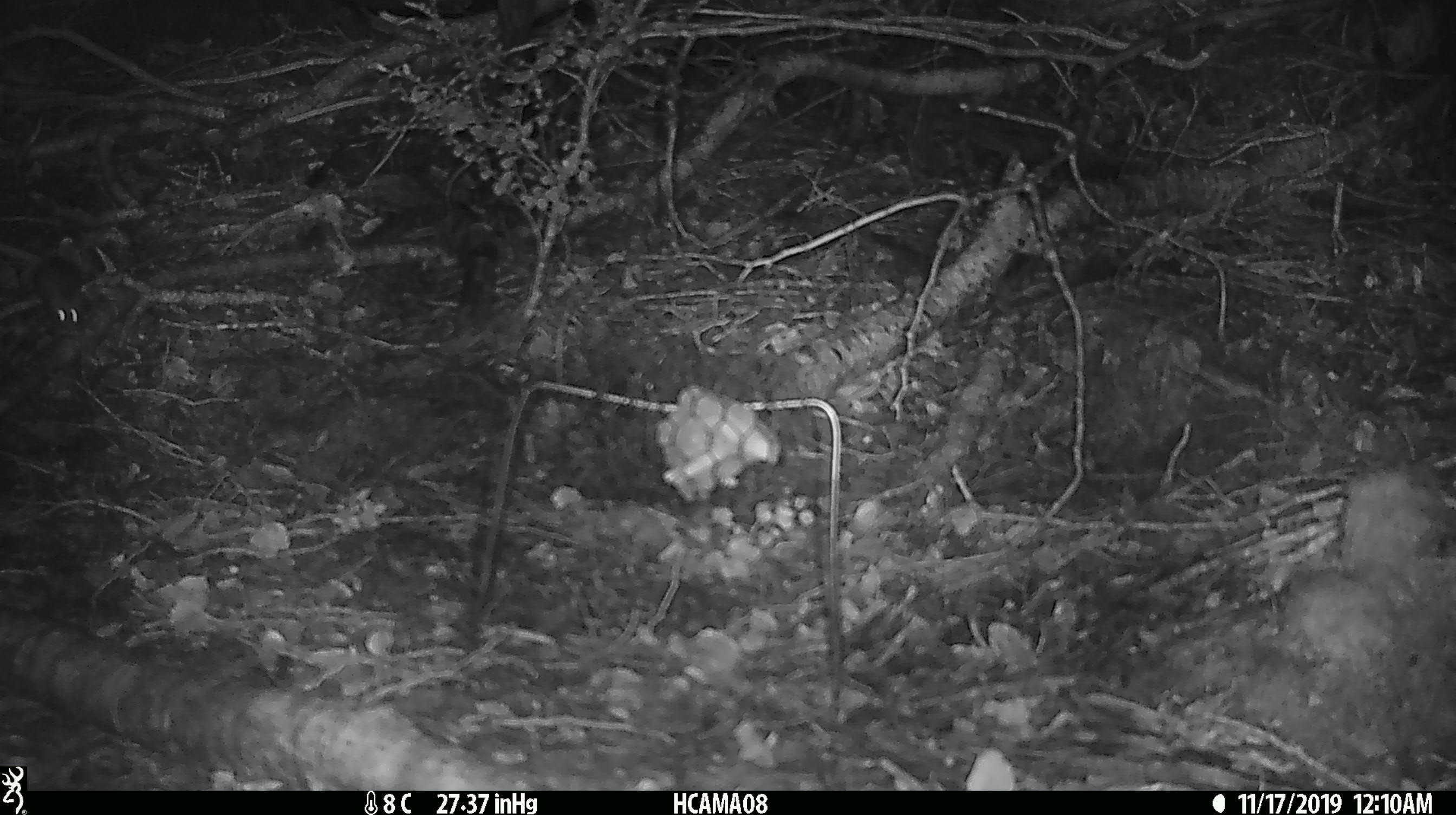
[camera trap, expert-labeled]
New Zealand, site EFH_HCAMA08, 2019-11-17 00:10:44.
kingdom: Animalia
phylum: Chordata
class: Mammalia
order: Rodentia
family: Muridae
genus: Mus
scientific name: Mus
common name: mouse